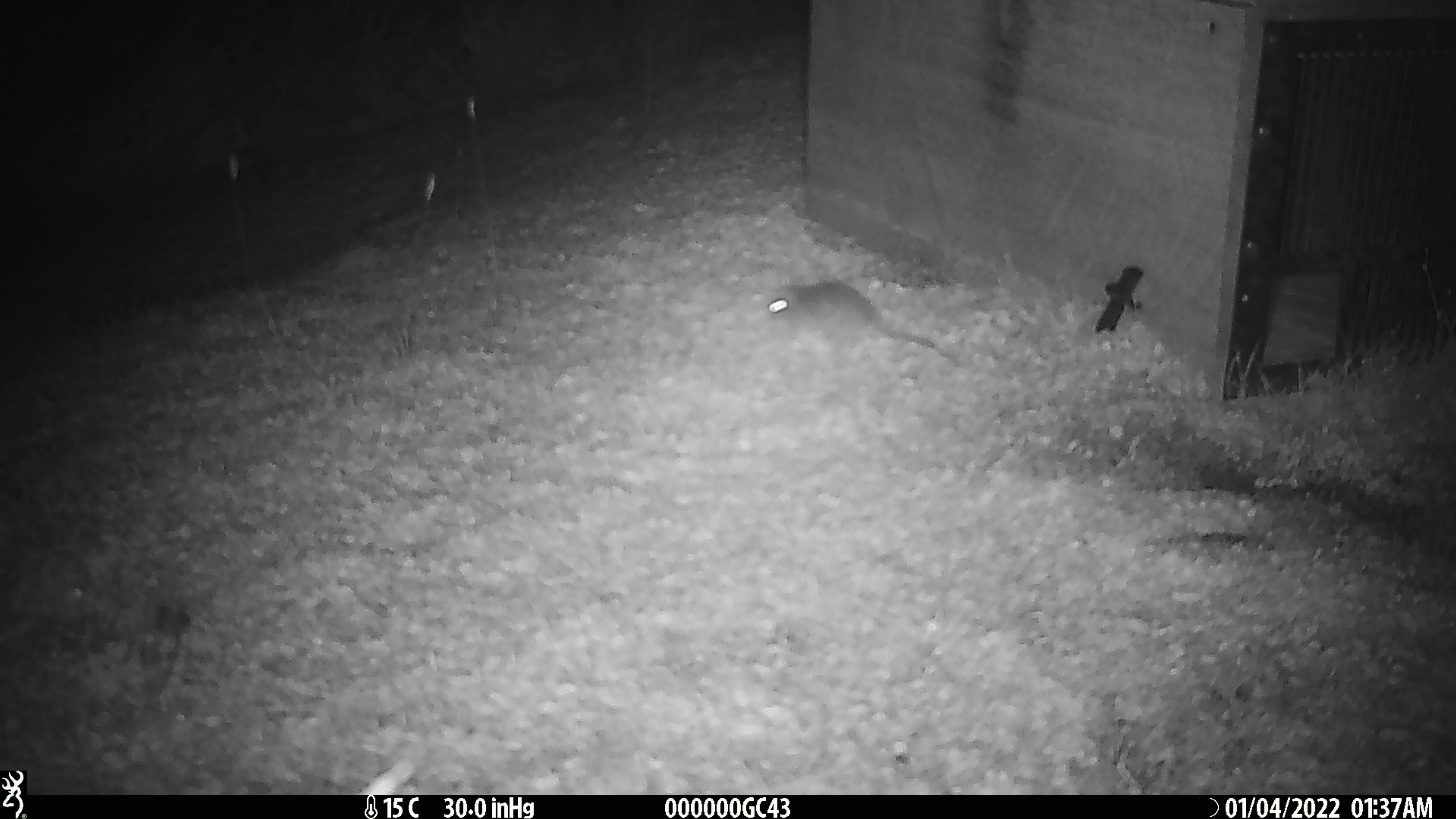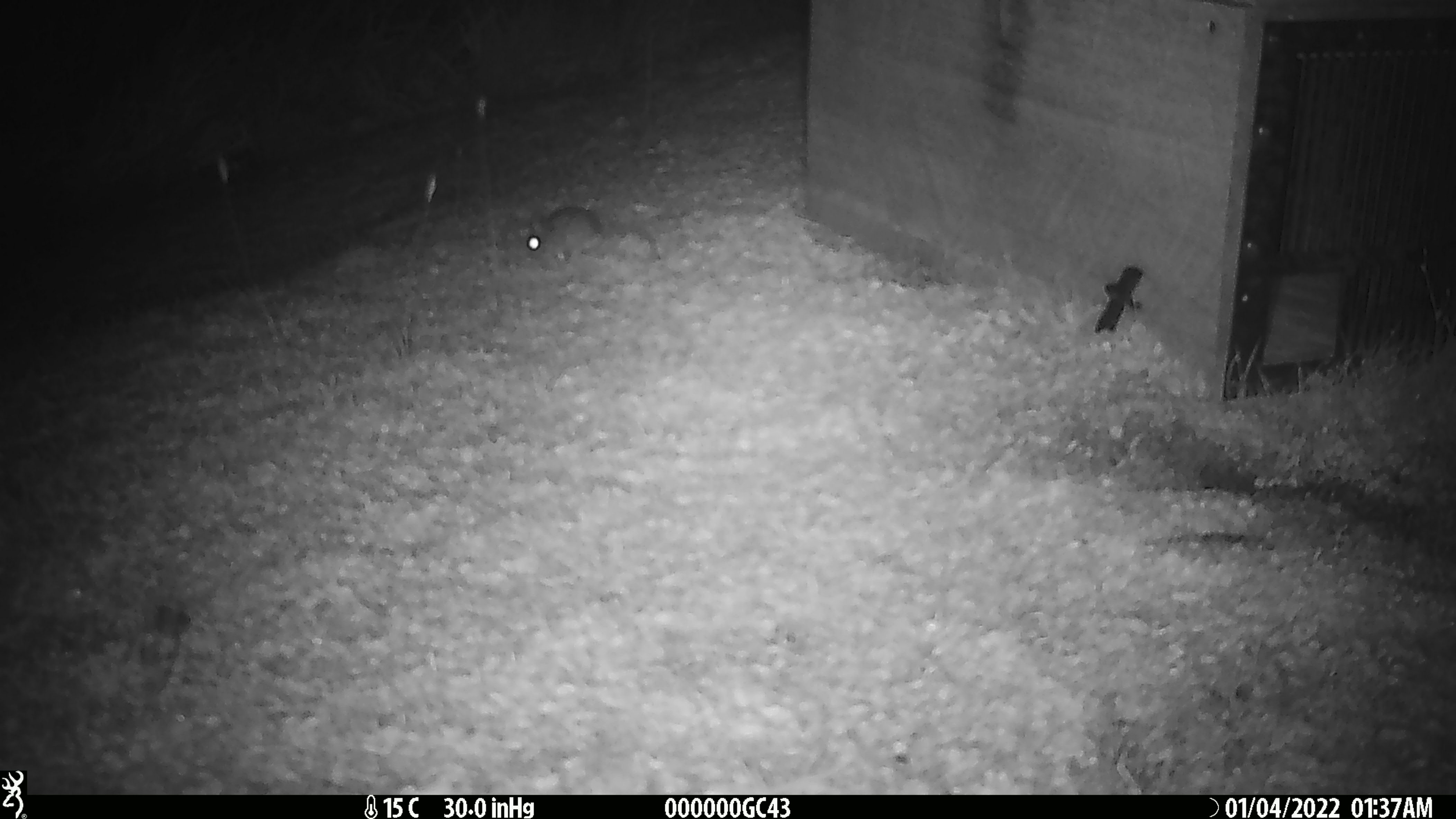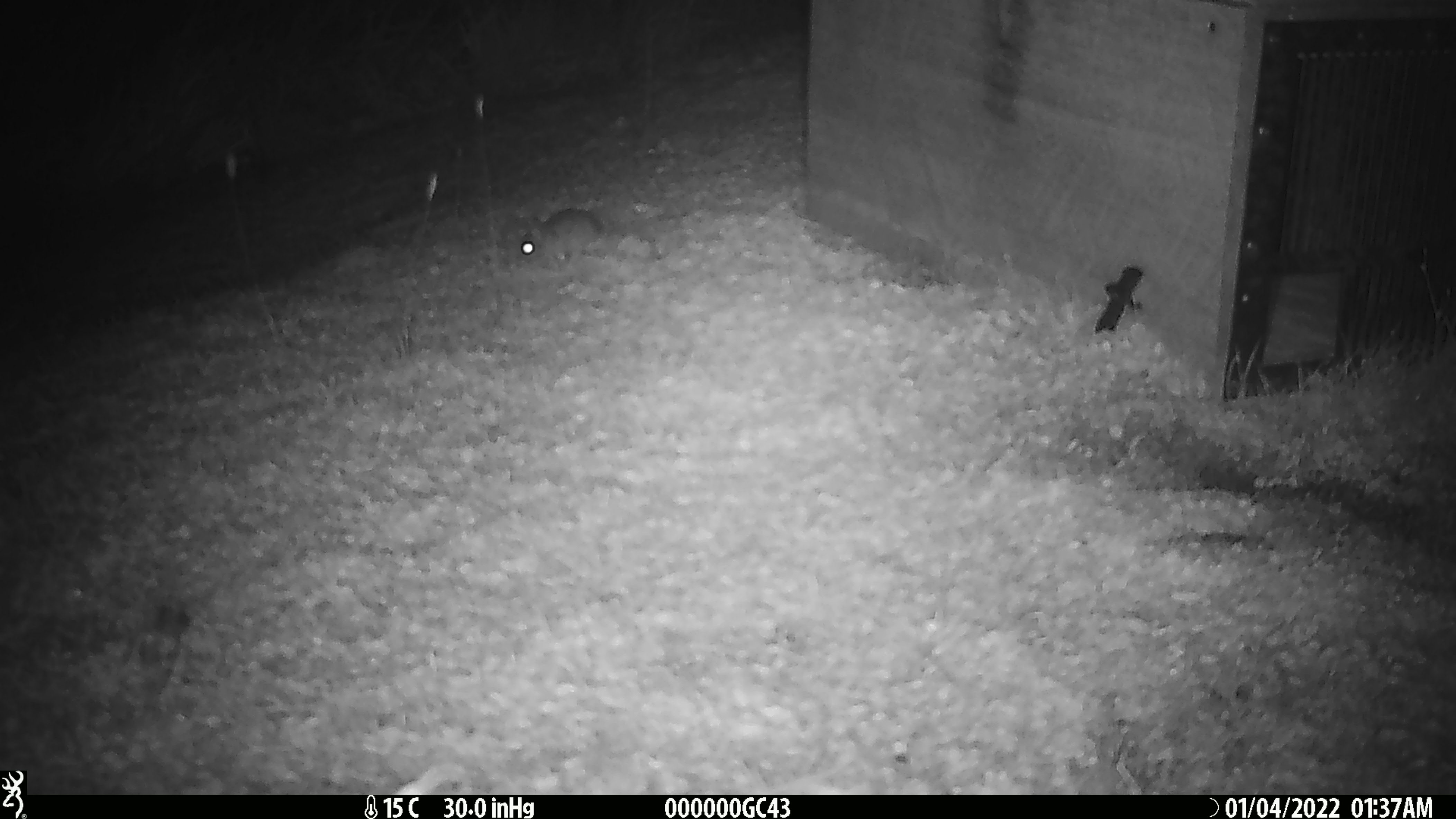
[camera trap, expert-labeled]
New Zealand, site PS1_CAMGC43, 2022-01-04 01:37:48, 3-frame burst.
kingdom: Animalia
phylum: Chordata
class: Mammalia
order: Rodentia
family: Muridae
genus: Mus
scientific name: Mus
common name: mouse